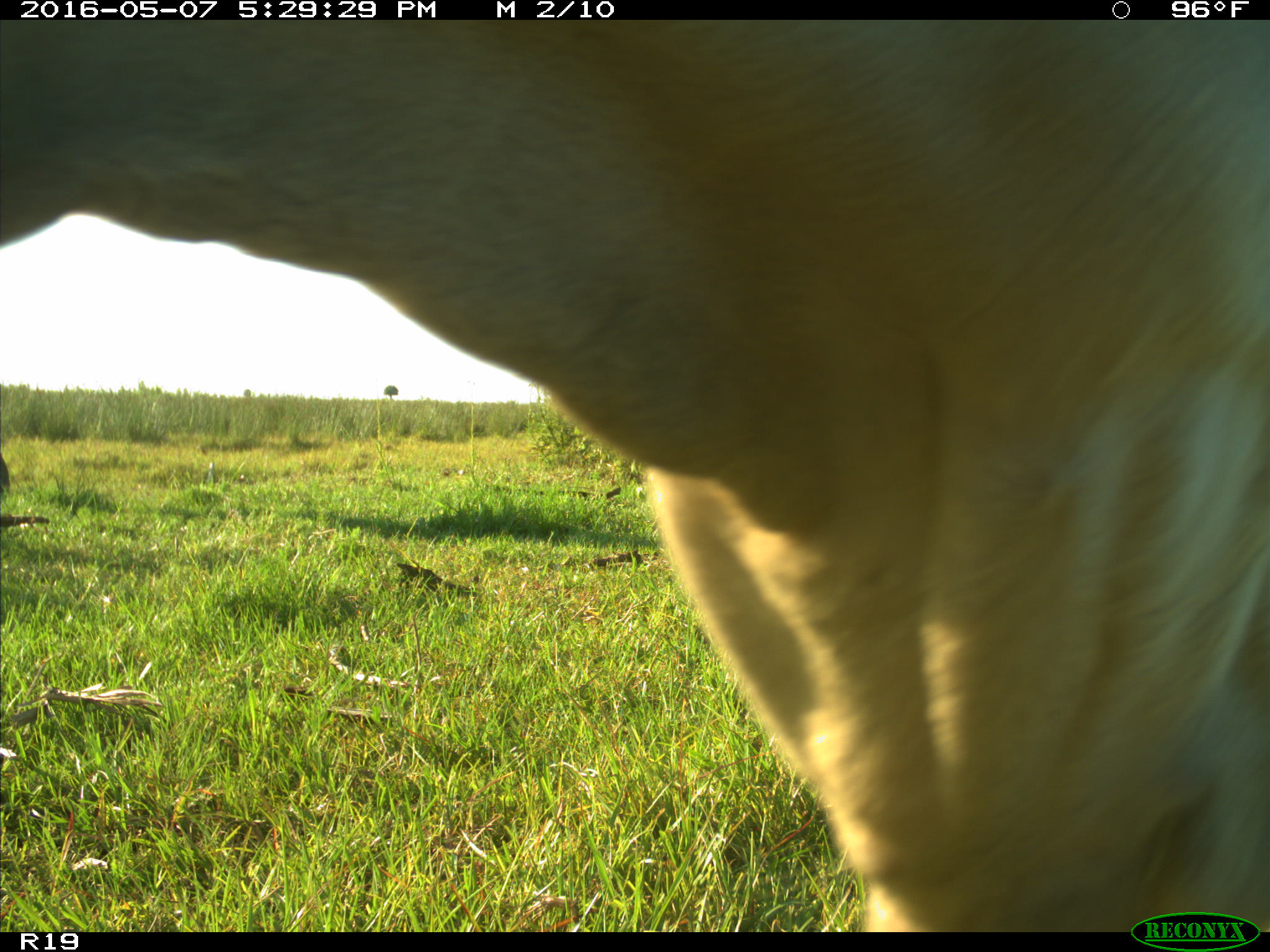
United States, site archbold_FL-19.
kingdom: Animalia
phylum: Chordata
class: Mammalia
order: Artiodactyla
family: Bovidae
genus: Bos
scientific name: Bos taurus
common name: domestic cow